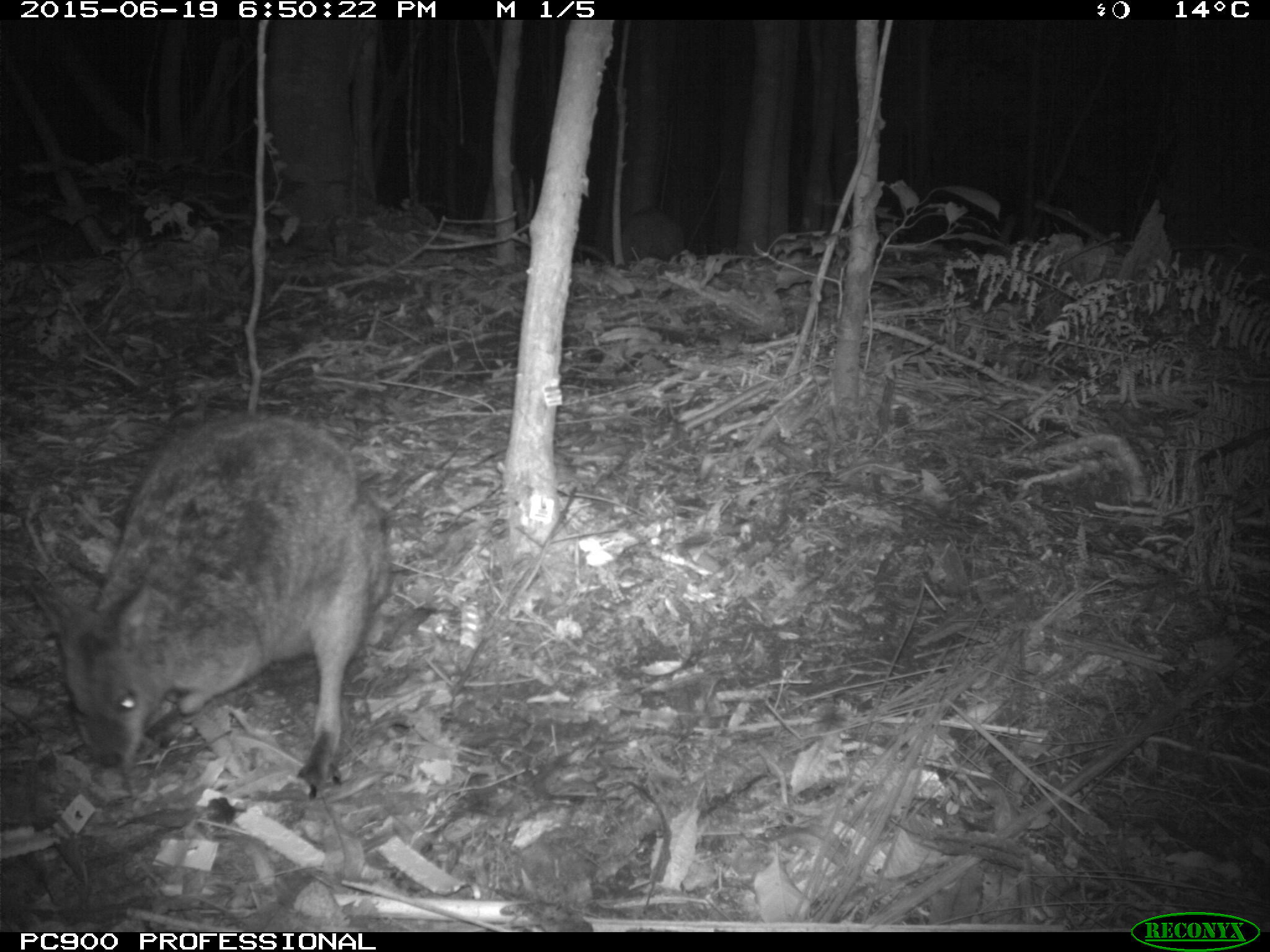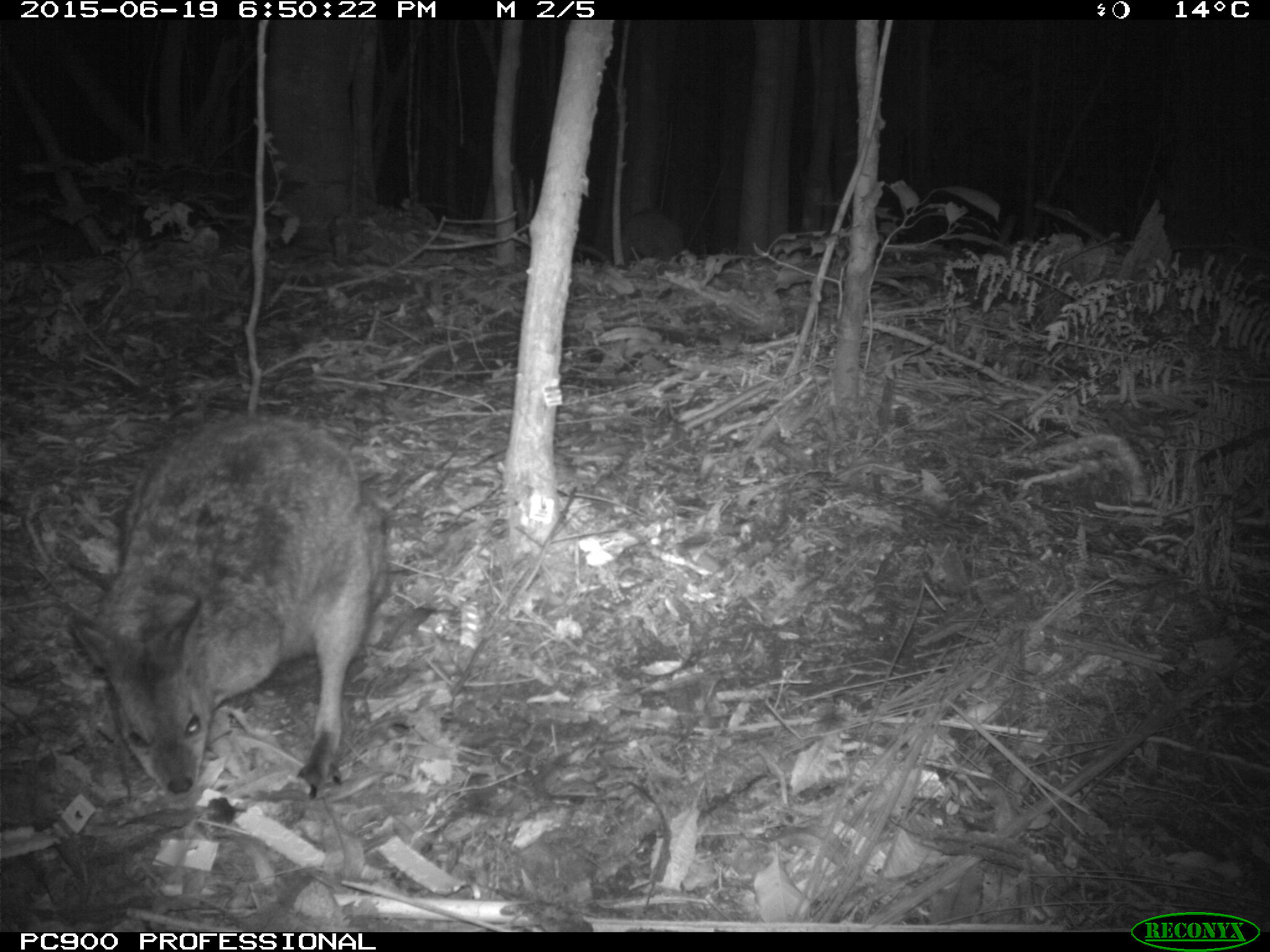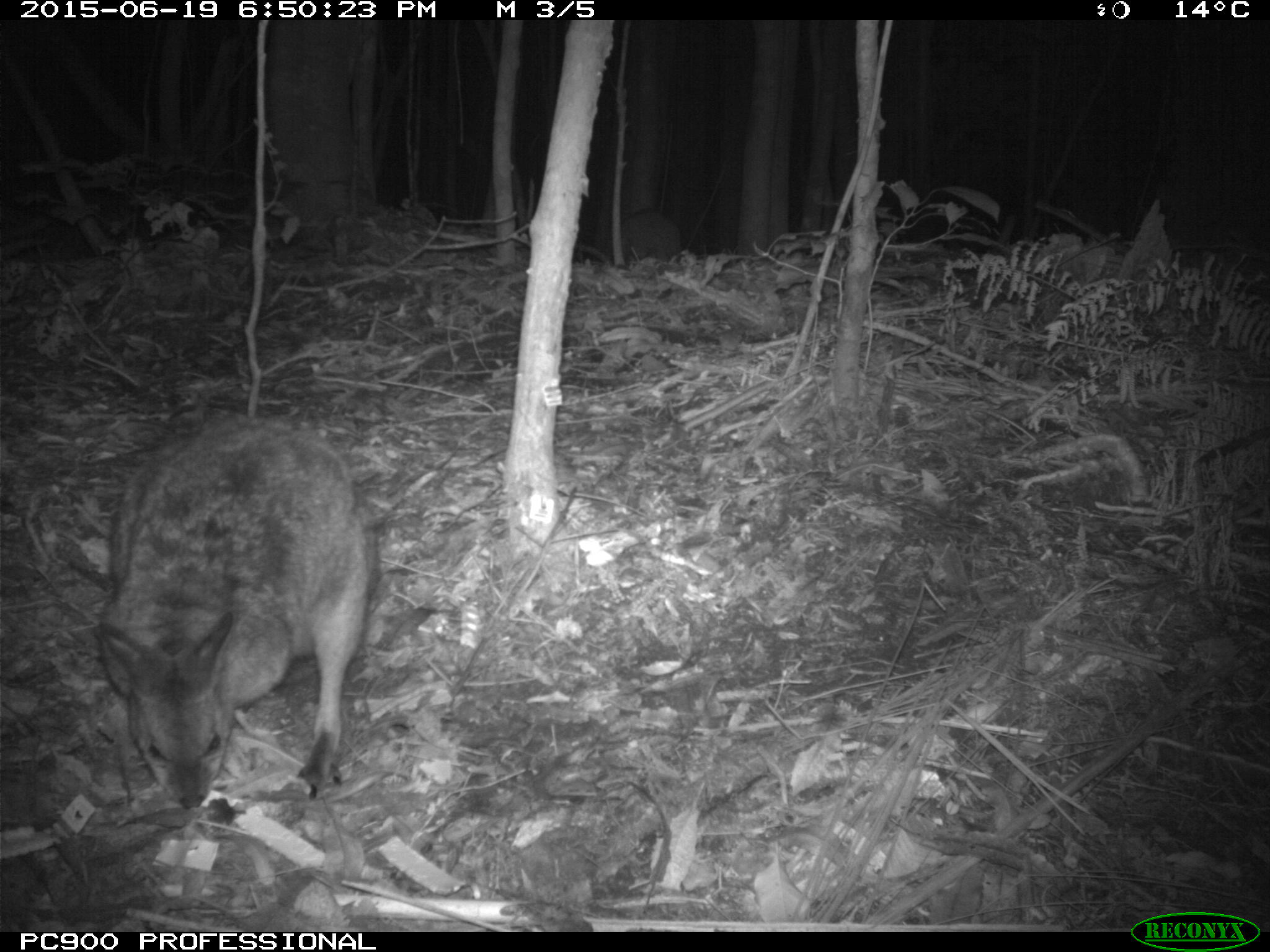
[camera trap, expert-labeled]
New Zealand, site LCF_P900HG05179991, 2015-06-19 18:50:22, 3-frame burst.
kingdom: Animalia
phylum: Chordata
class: Mammalia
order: Diprotodontia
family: Macropodidae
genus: Notamacropus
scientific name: Notamacropus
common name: wallaby